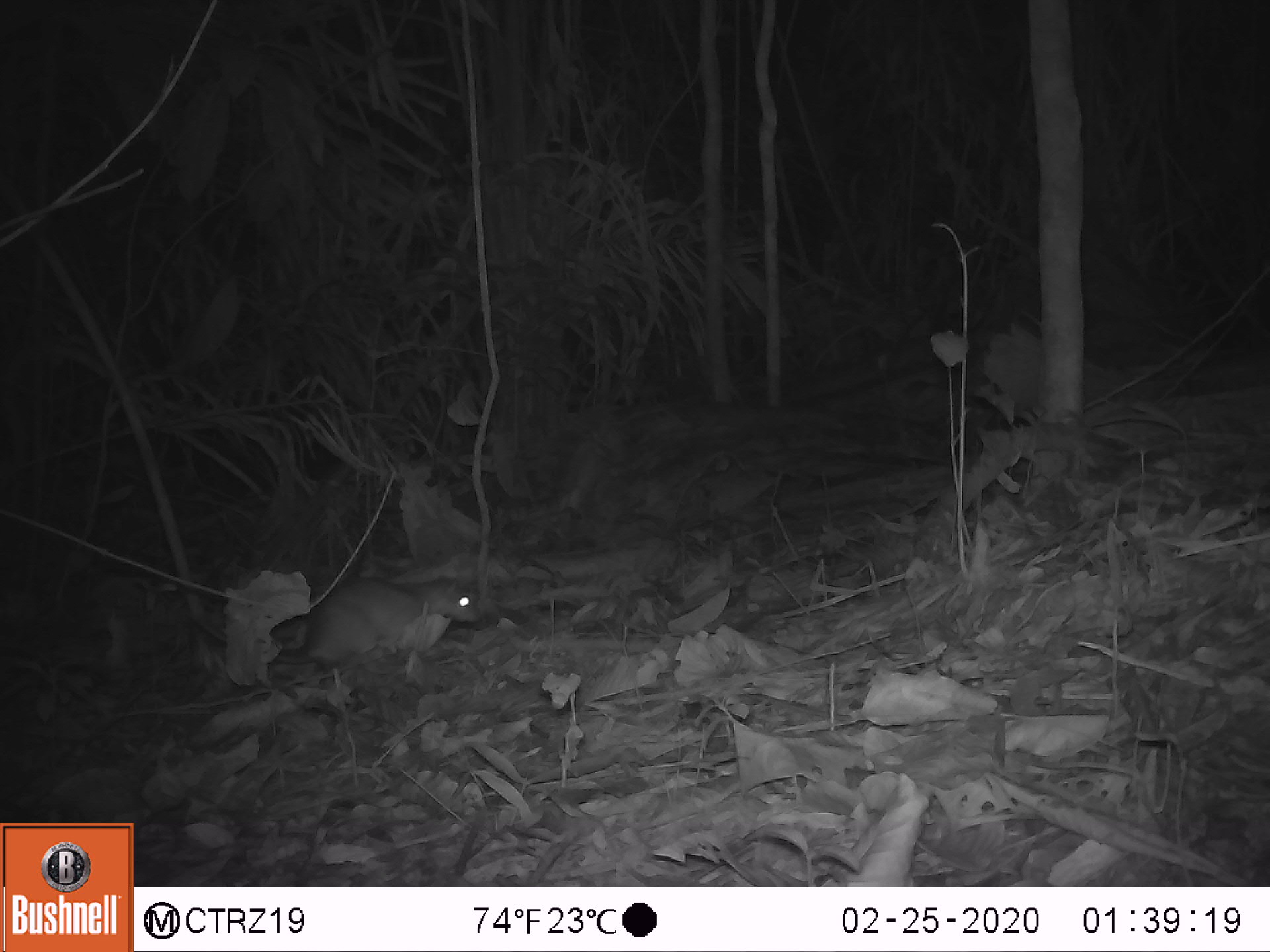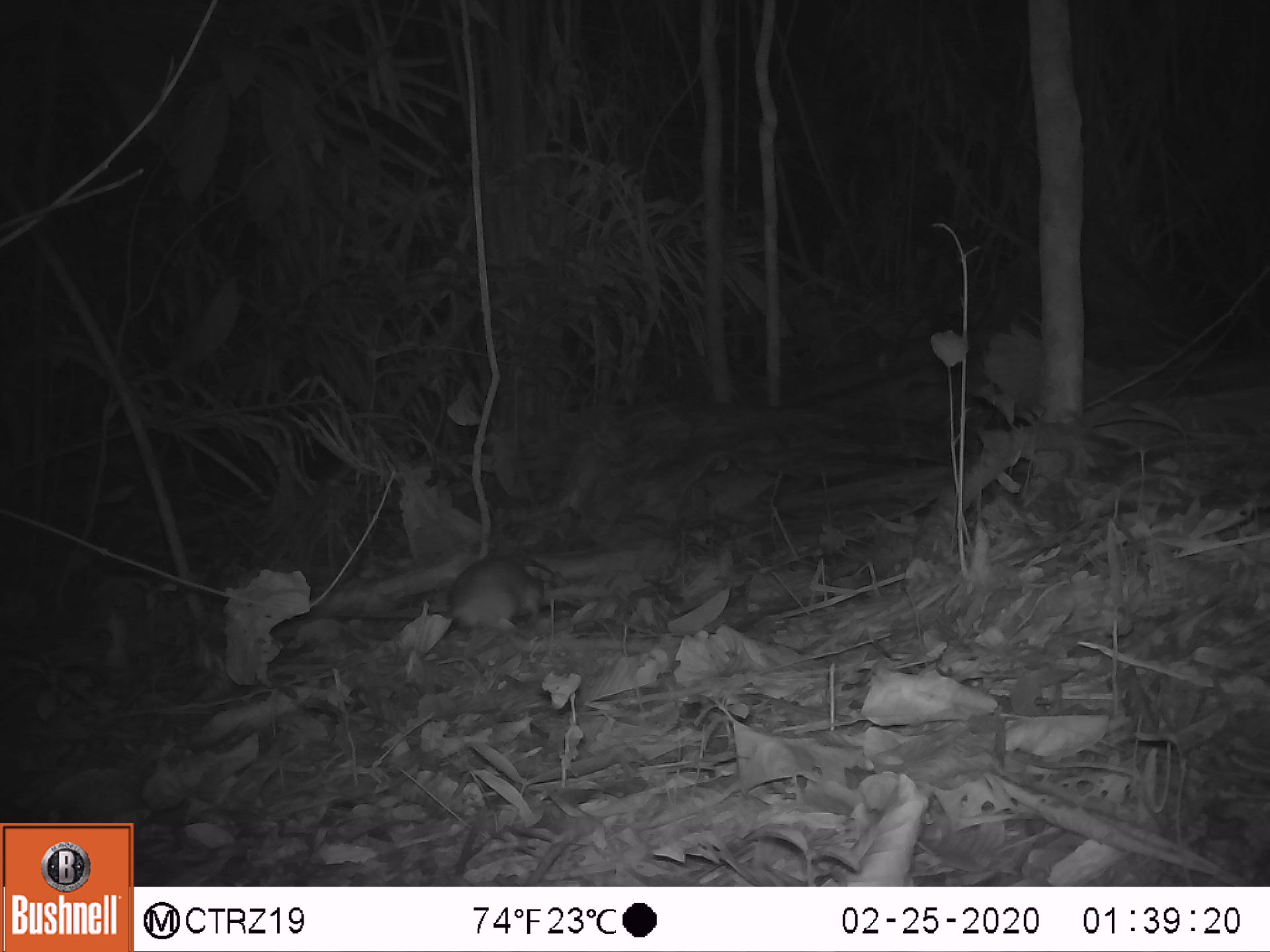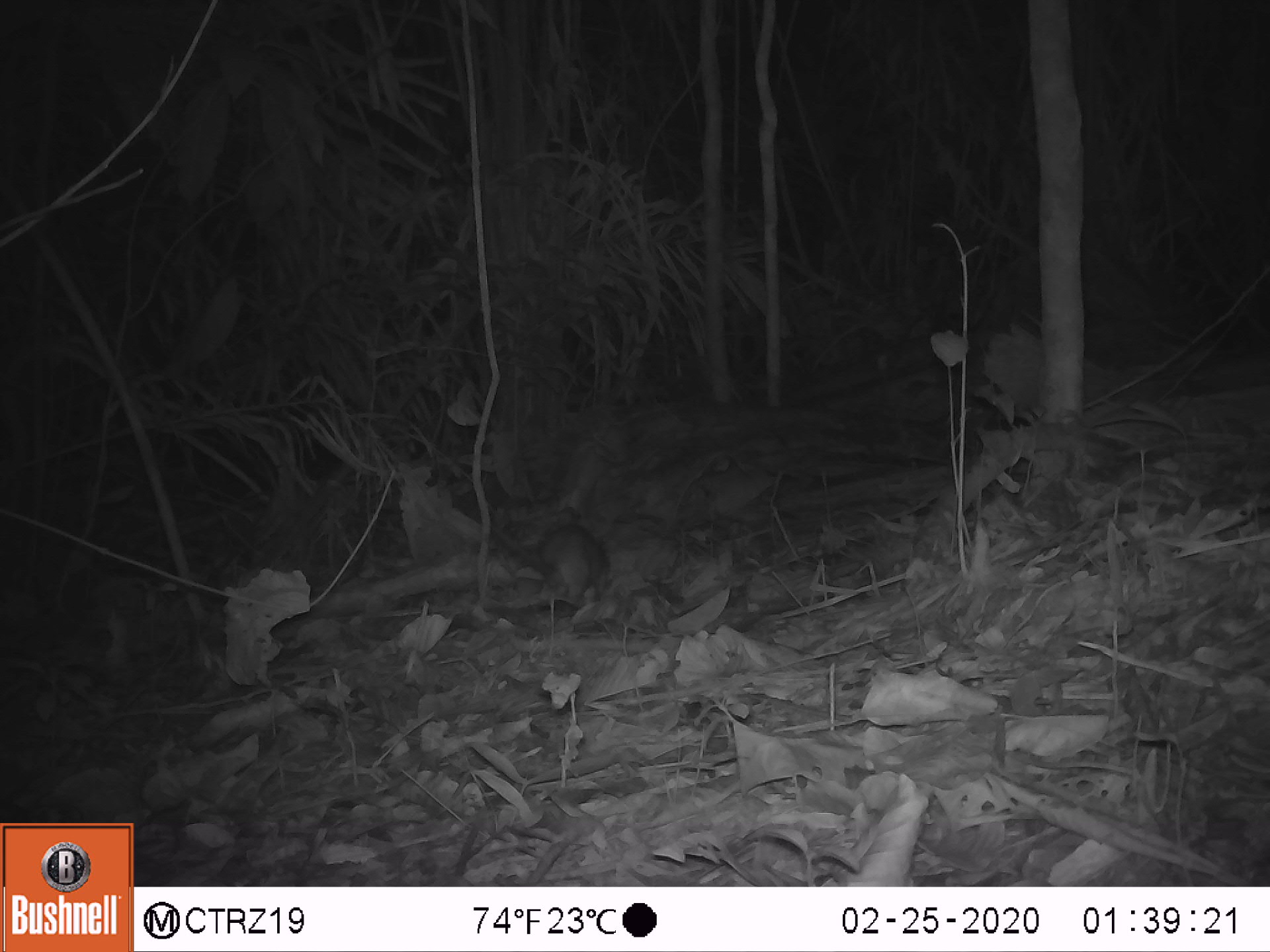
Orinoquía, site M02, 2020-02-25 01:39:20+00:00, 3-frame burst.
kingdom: Animalia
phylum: Chordata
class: Mammalia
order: Rodentia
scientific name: Rodentia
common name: rodent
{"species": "rodent (Rodentia)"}